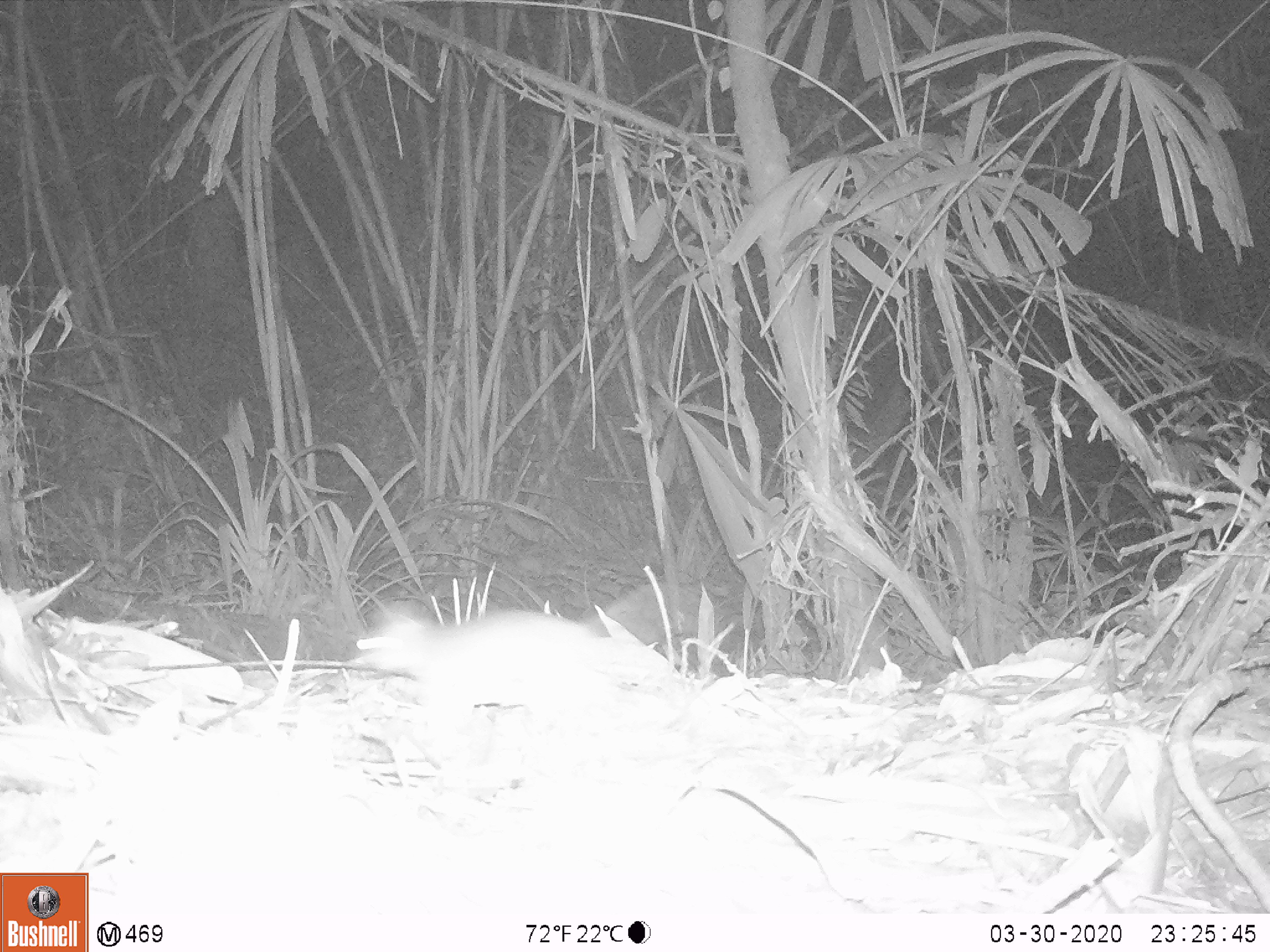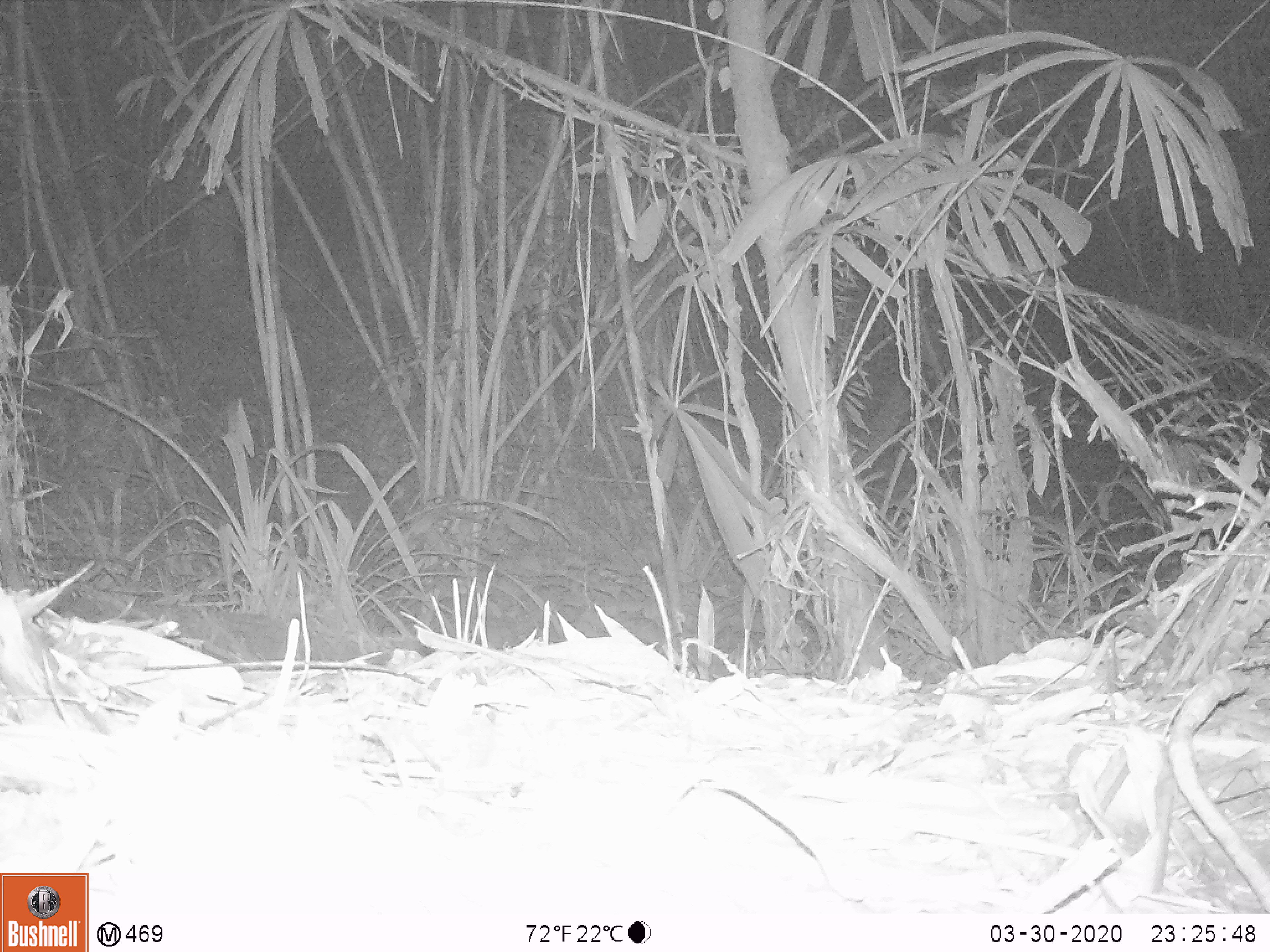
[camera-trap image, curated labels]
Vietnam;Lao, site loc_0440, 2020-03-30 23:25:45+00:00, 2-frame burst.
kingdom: Animalia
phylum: Chordata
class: Mammalia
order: Rodentia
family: Muridae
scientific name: Muridae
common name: old-world mice and rats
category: unidentified murid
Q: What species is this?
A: Unidentified murid (old-world mice and rats) (Muridae).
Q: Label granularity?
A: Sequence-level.